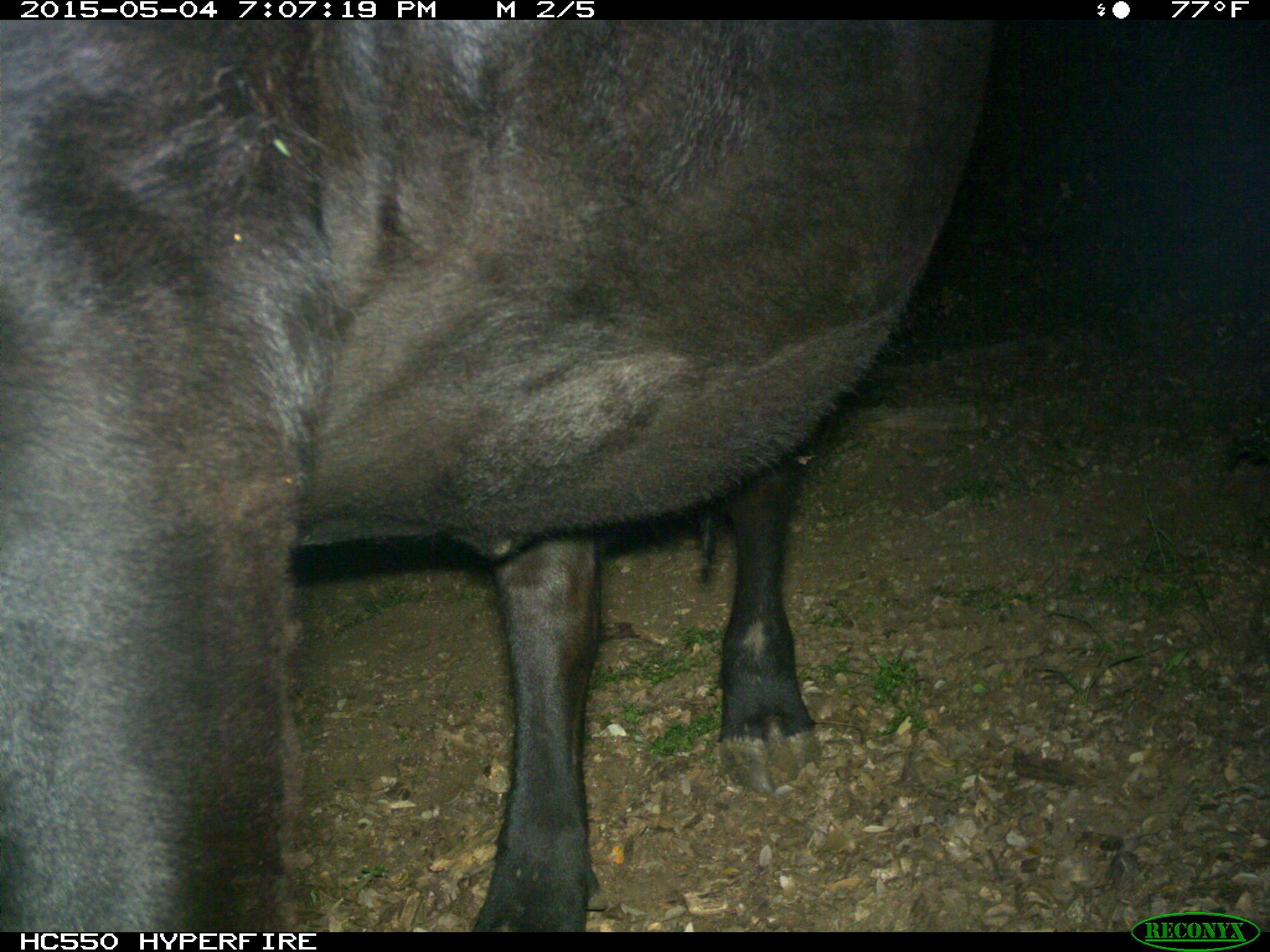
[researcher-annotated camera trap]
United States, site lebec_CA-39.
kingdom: Animalia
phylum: Chordata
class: Mammalia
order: Artiodactyla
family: Bovidae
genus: Bos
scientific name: Bos taurus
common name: domestic cow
Bos taurus (domestic cow).